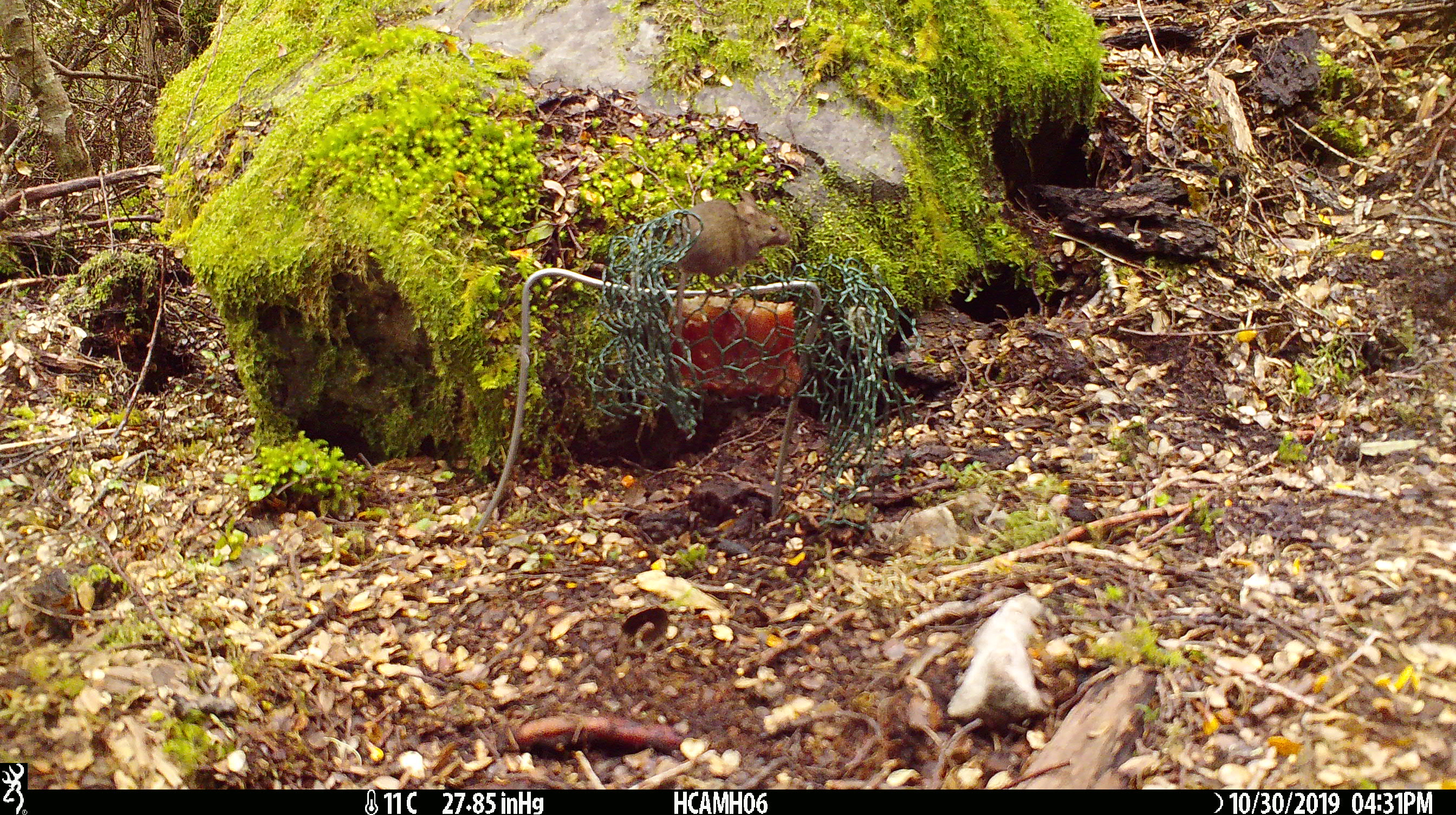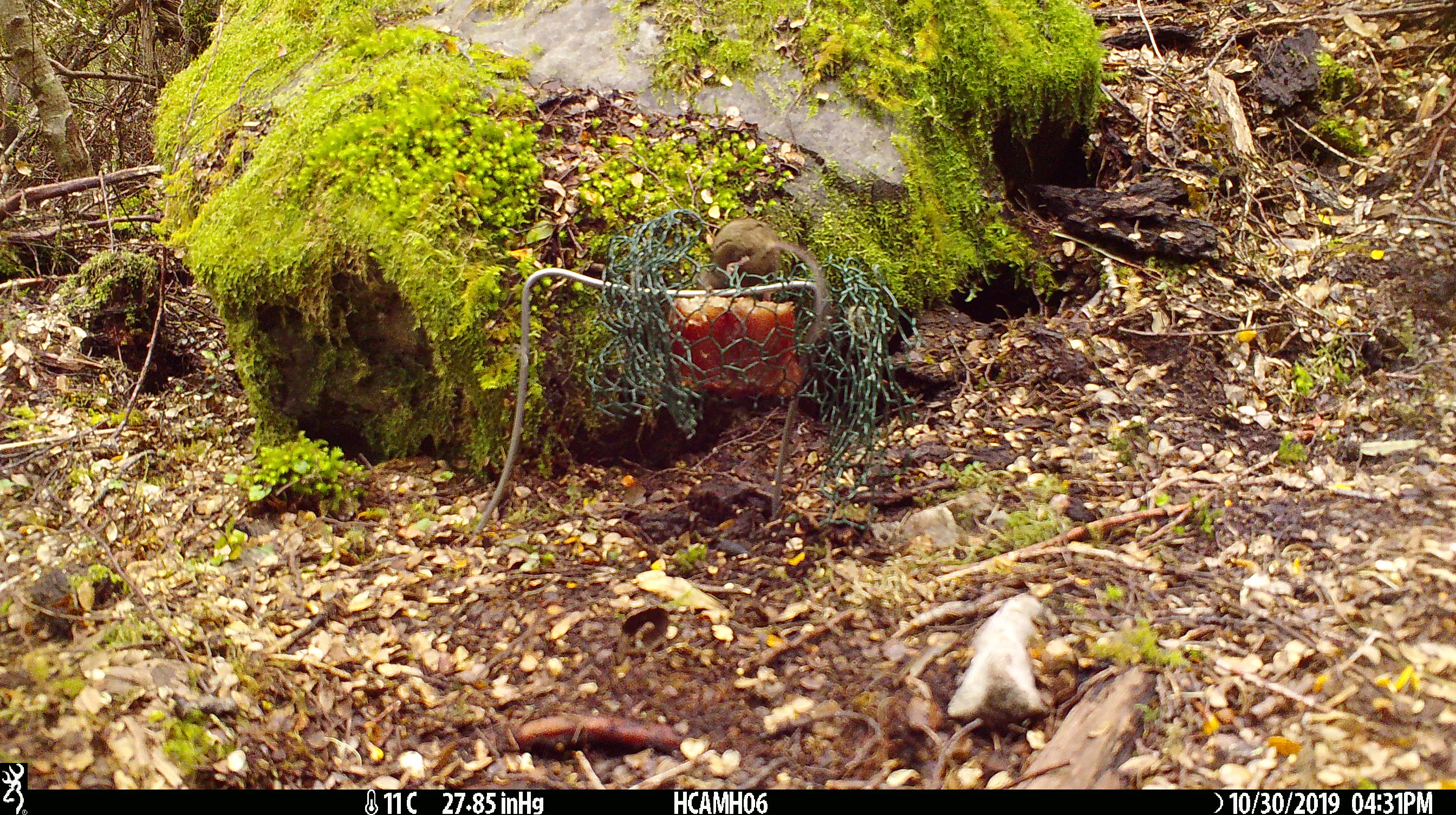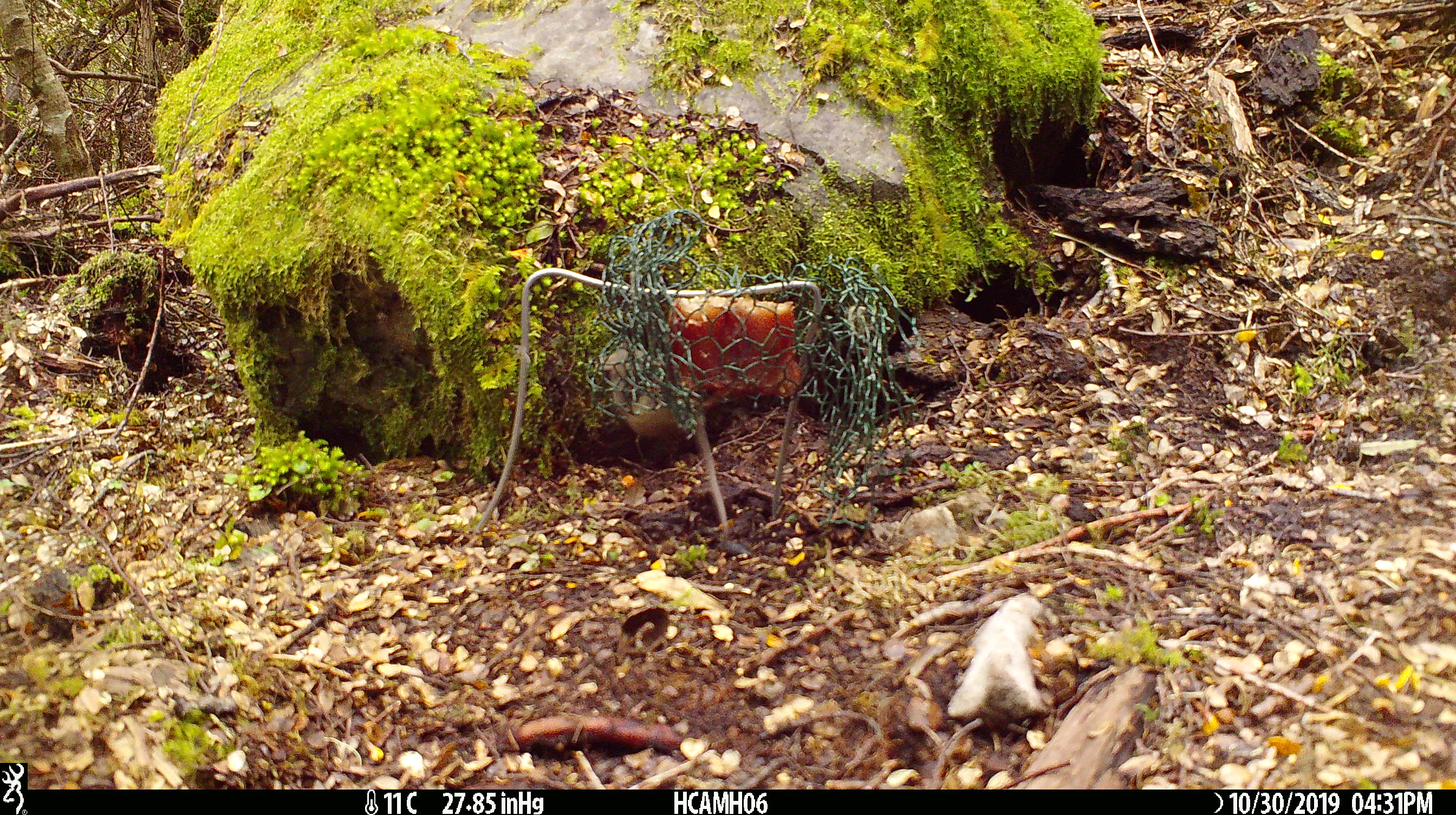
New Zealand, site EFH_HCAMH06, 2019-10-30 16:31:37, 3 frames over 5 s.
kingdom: Animalia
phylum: Chordata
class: Mammalia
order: Rodentia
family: Muridae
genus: Mus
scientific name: Mus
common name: mouse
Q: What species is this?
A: Mouse (Mus).